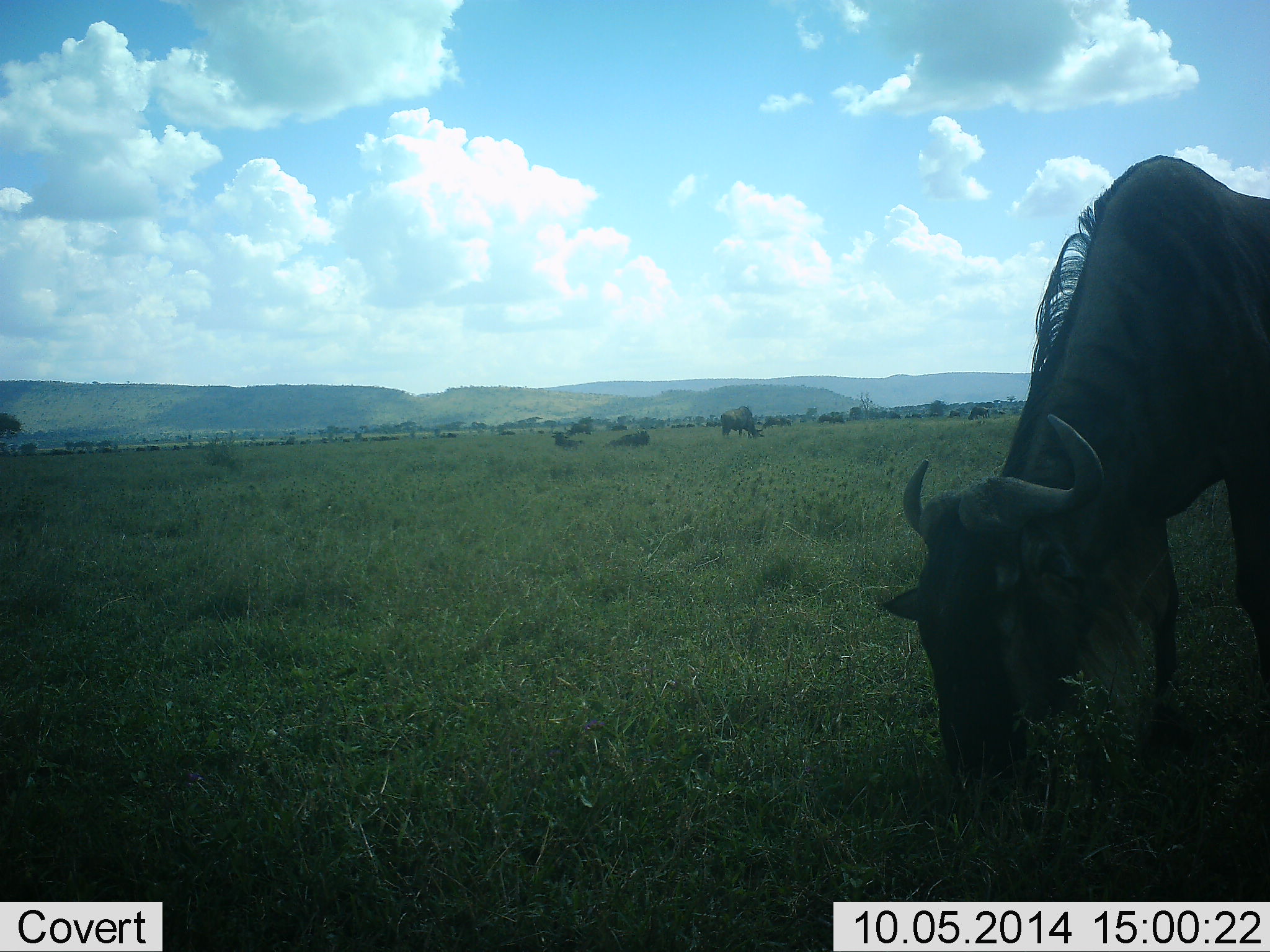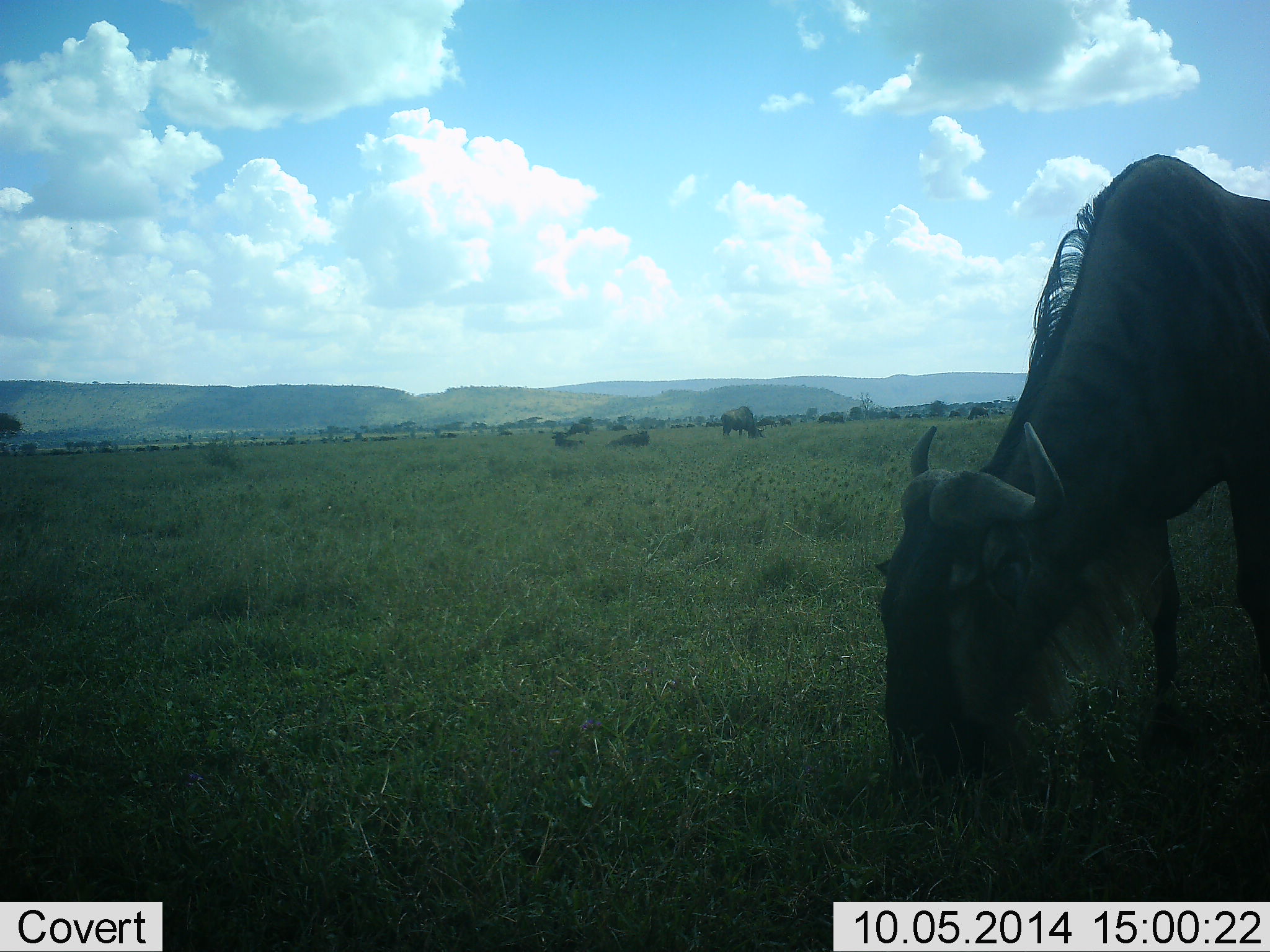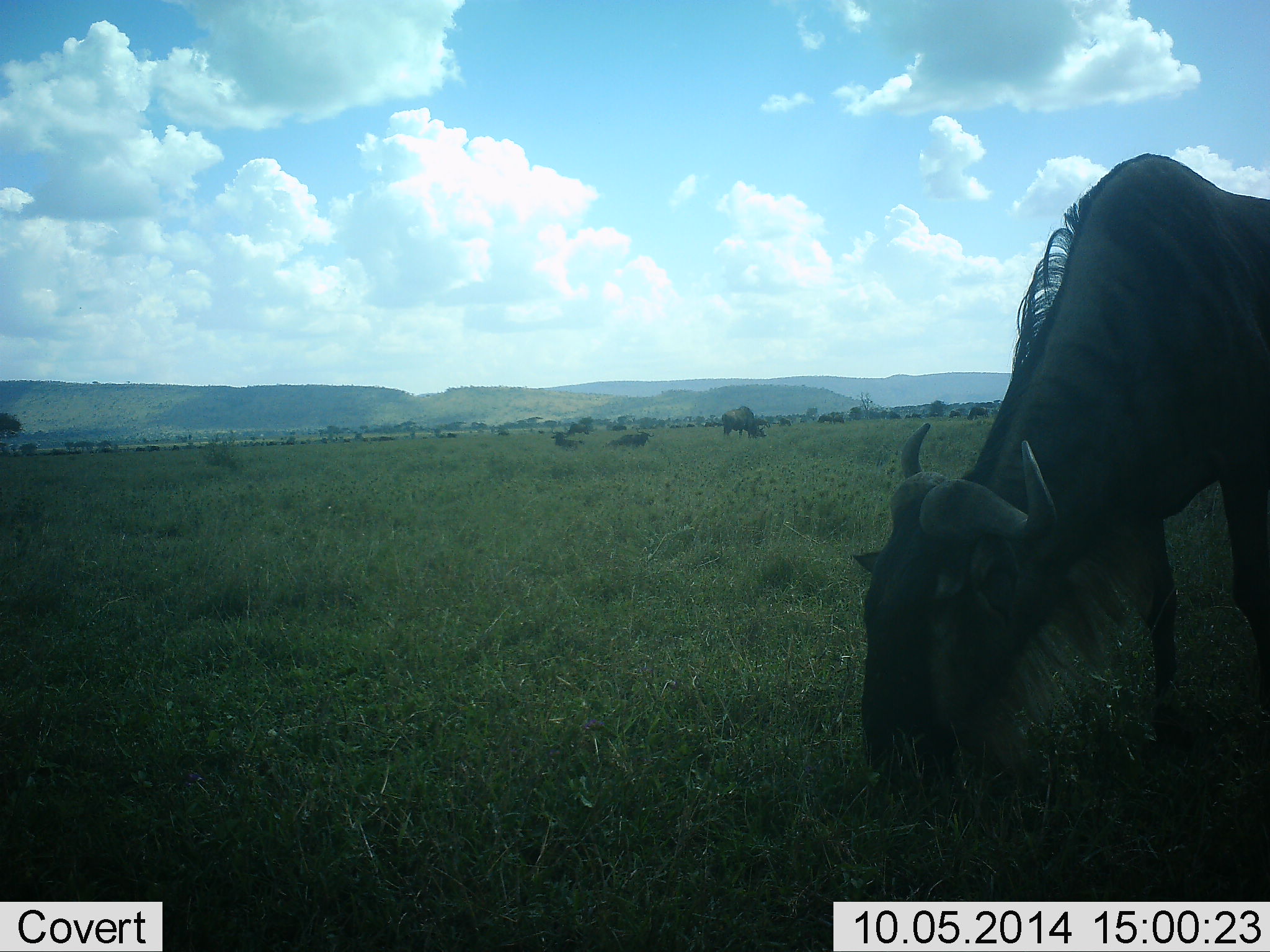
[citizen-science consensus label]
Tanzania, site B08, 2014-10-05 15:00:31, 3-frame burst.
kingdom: Animalia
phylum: Chordata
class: Mammalia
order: Artiodactyla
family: Bovidae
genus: Connochaetes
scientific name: Connochaetes taurinus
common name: blue wildebeest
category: wildebeest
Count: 5.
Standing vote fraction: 30%.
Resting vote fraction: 40%.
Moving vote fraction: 20%.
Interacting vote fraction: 0%.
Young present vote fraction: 0%.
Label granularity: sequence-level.